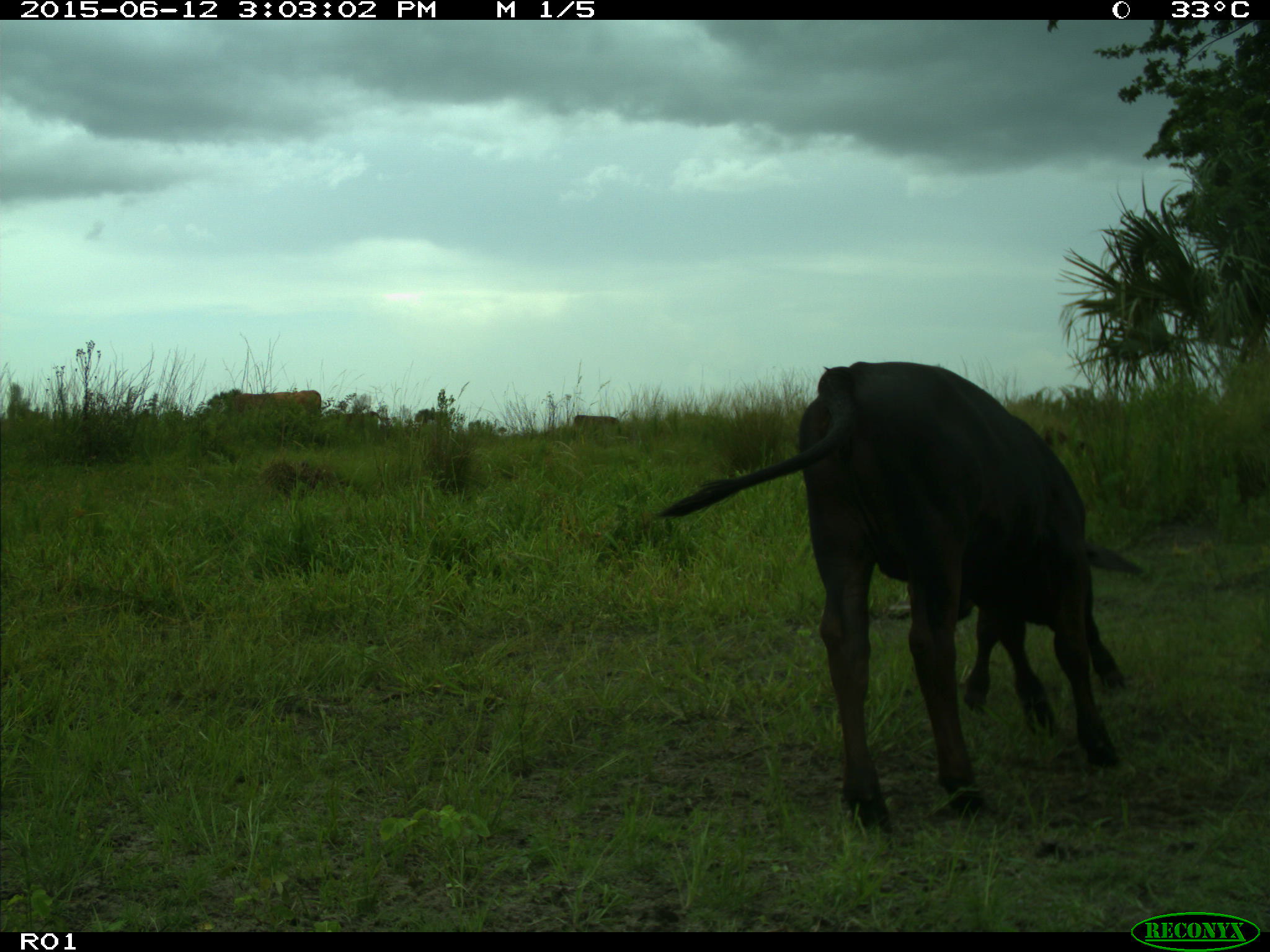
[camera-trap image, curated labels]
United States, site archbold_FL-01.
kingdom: Animalia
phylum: Chordata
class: Mammalia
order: Artiodactyla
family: Bovidae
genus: Bos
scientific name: Bos taurus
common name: domestic cow